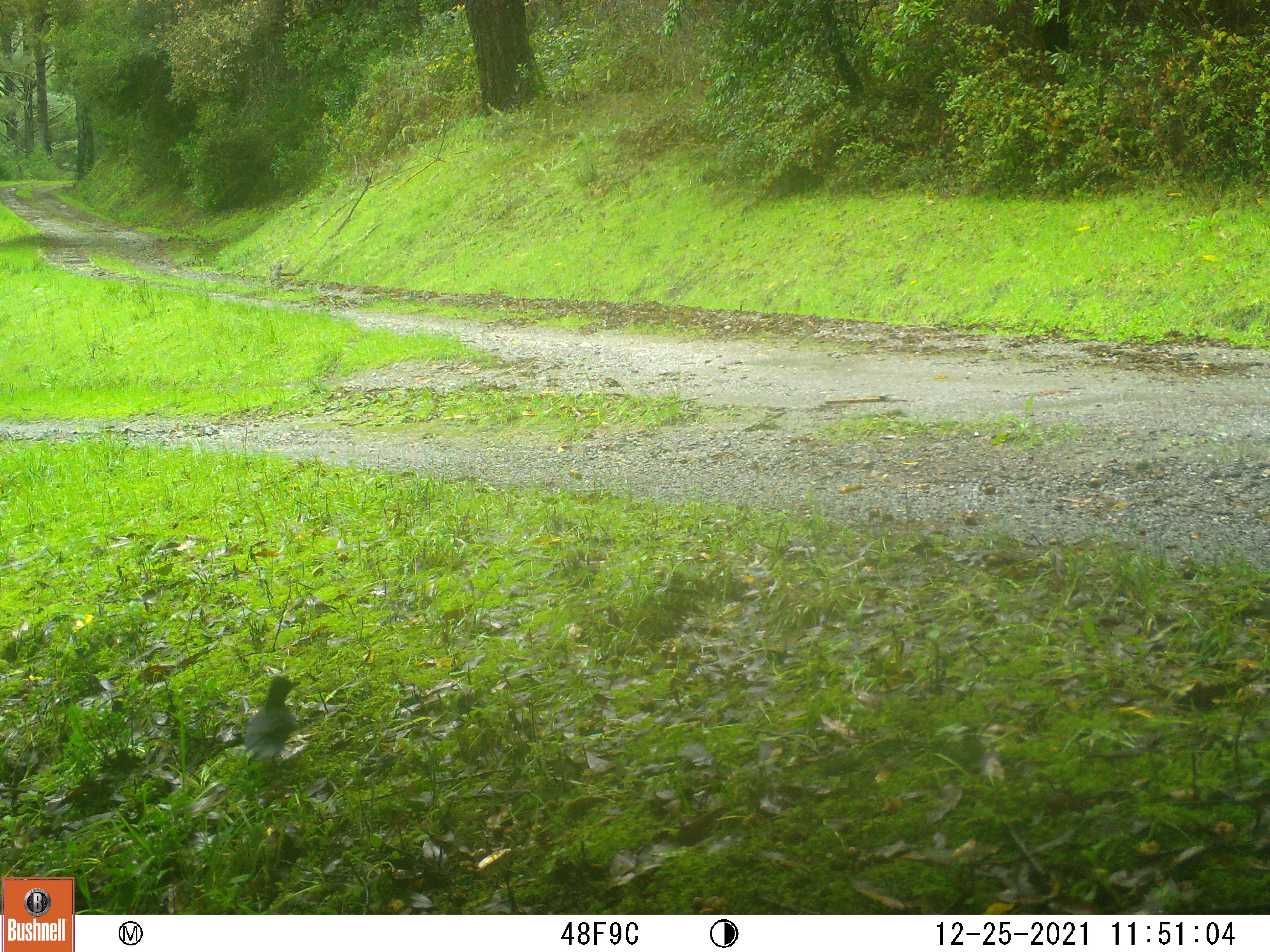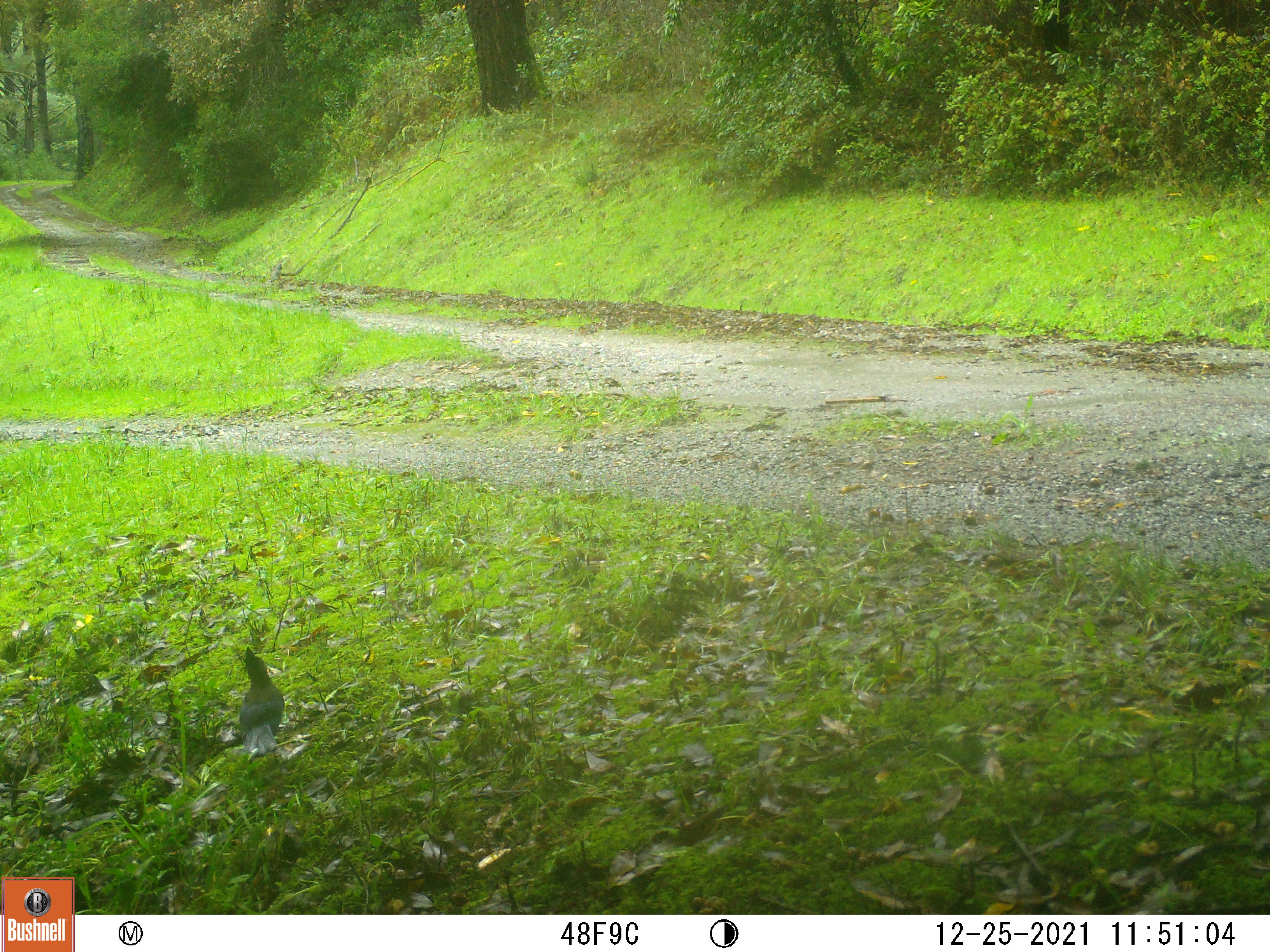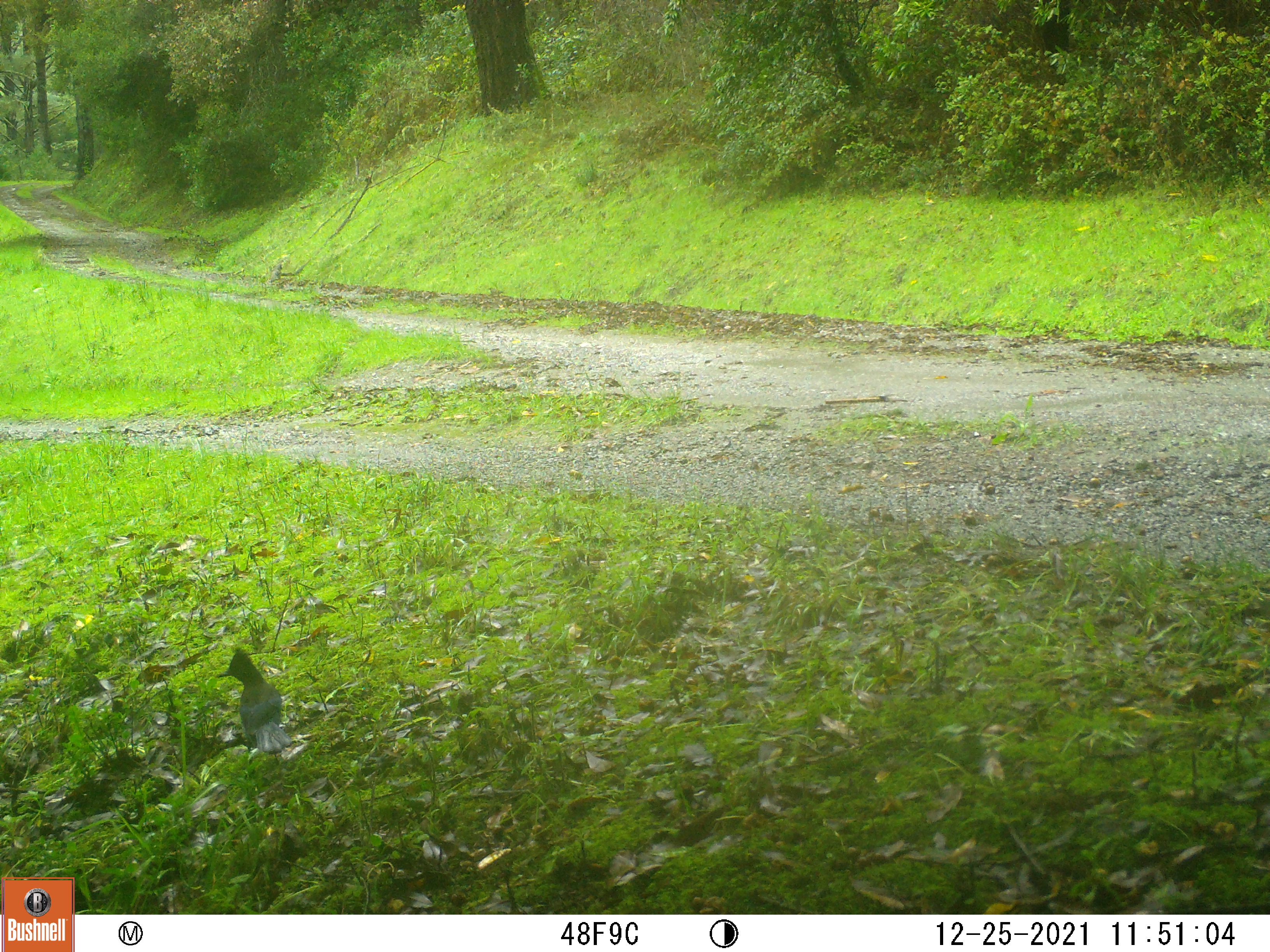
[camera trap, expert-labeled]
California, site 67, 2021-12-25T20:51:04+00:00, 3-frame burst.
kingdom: Animalia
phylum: Chordata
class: Aves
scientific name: Aves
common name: bird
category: unknown bird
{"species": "unknown bird (bird) (Aves)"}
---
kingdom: Animalia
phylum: Chordata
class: Aves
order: Passeriformes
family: Corvidae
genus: Cyanocitta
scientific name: Cyanocitta stelleri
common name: steller's jay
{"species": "steller's jay (Cyanocitta stelleri)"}